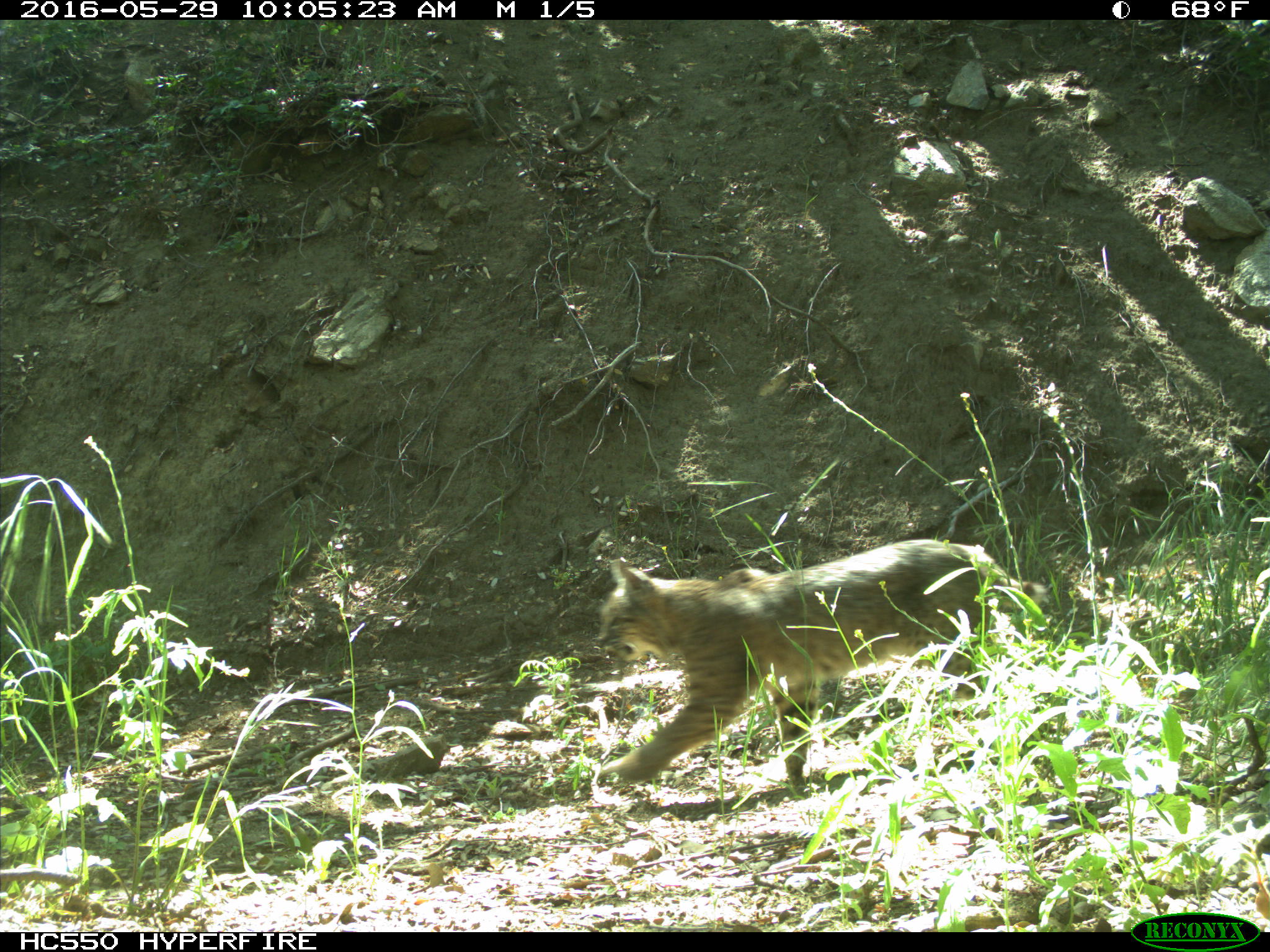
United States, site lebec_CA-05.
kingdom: Animalia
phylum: Chordata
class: Mammalia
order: Carnivora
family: Felidae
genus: Lynx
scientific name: Lynx rufus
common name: bobcat